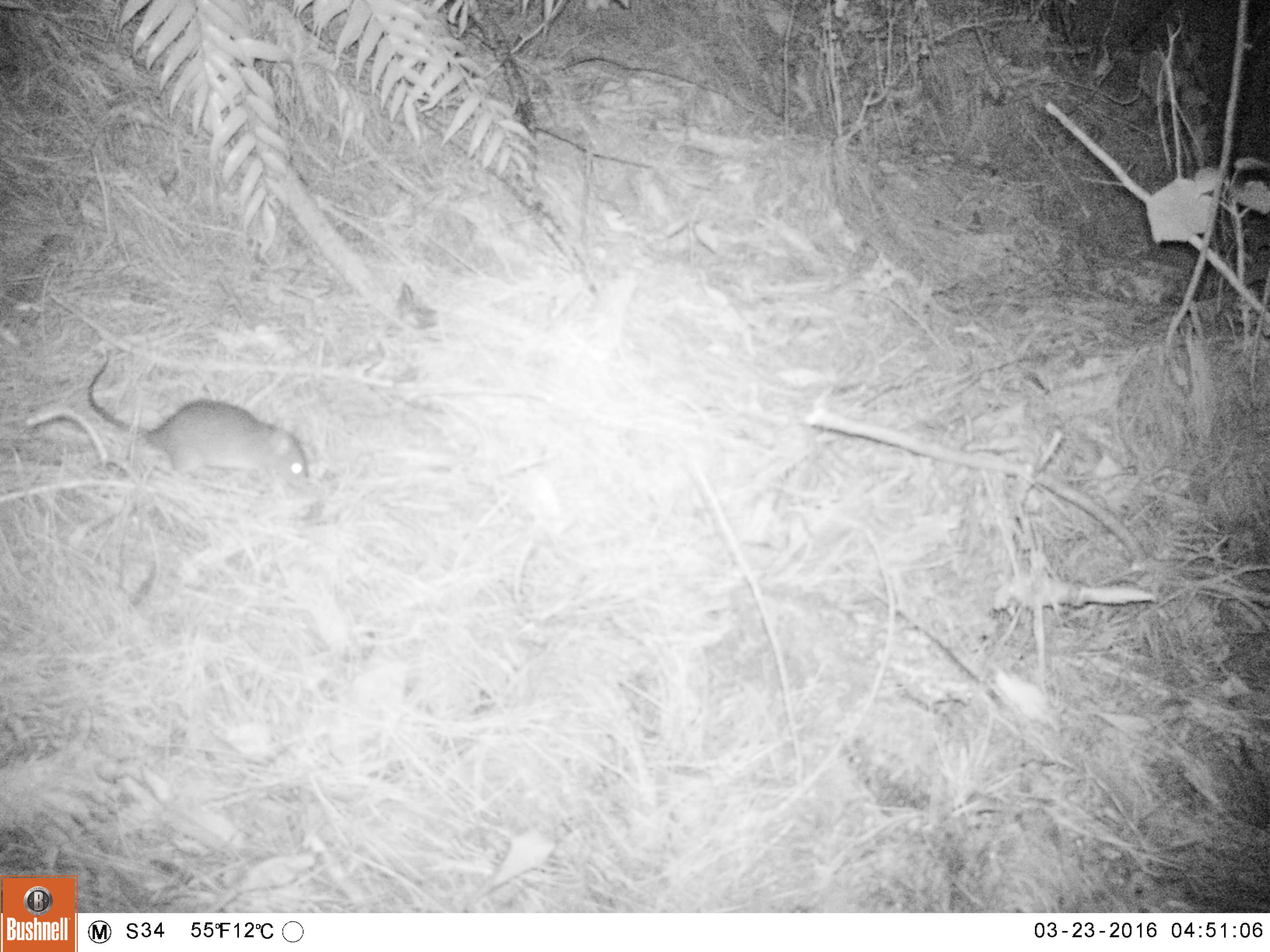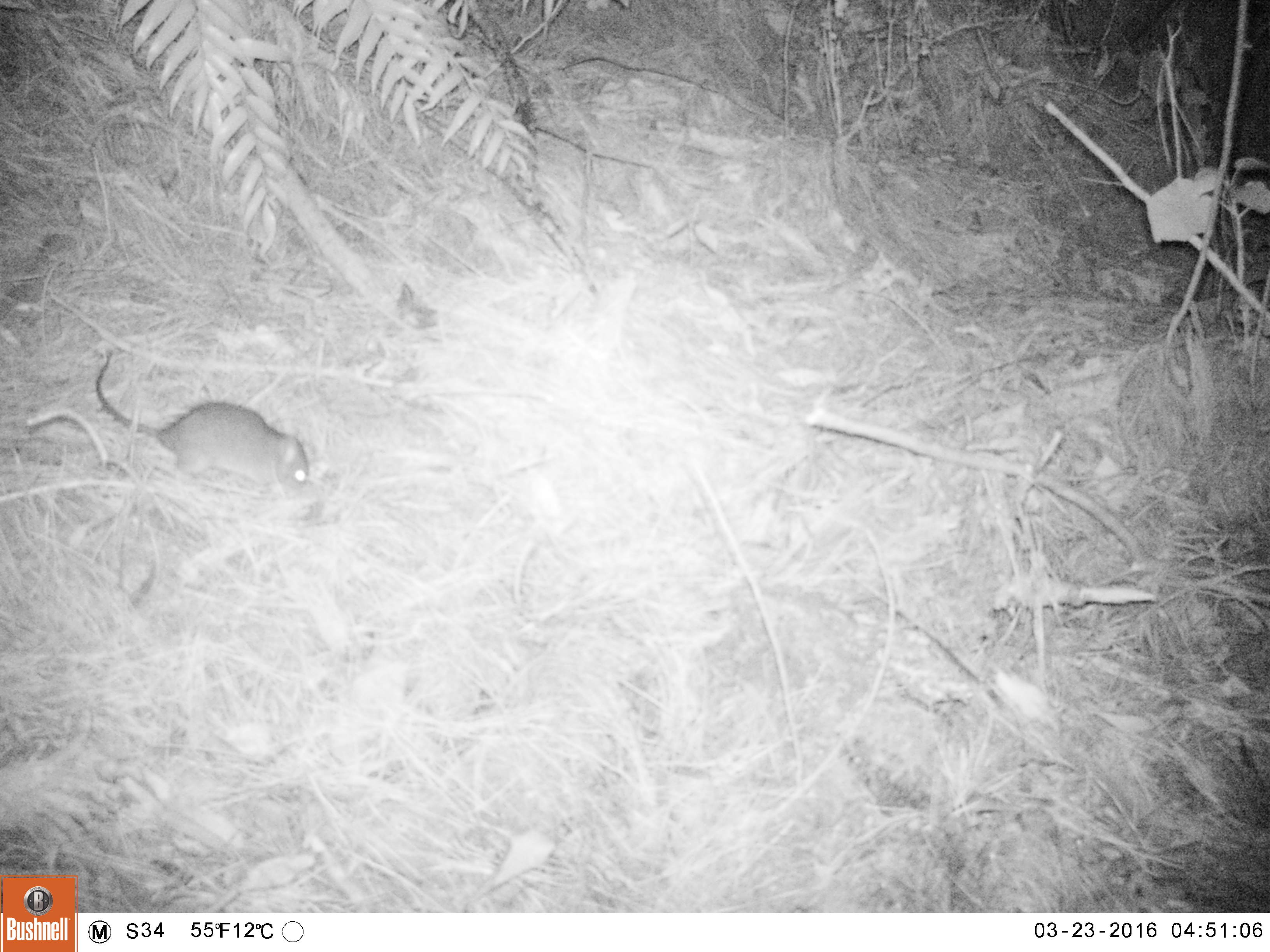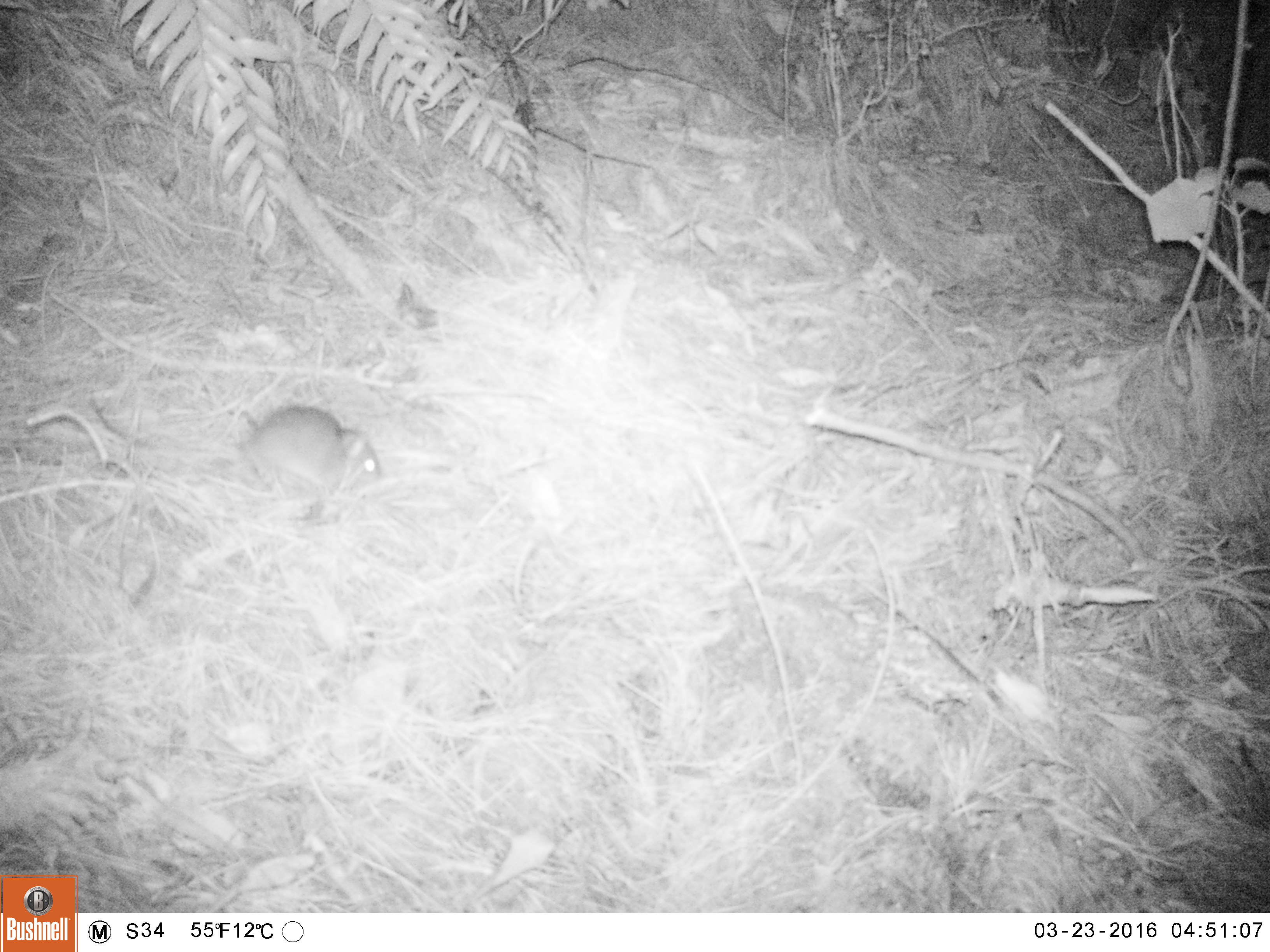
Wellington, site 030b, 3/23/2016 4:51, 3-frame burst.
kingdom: Animalia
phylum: Chordata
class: Mammalia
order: Rodentia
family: Muridae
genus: Rattus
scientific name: Rattus rattus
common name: ship rat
Ship rat (Rattus rattus).